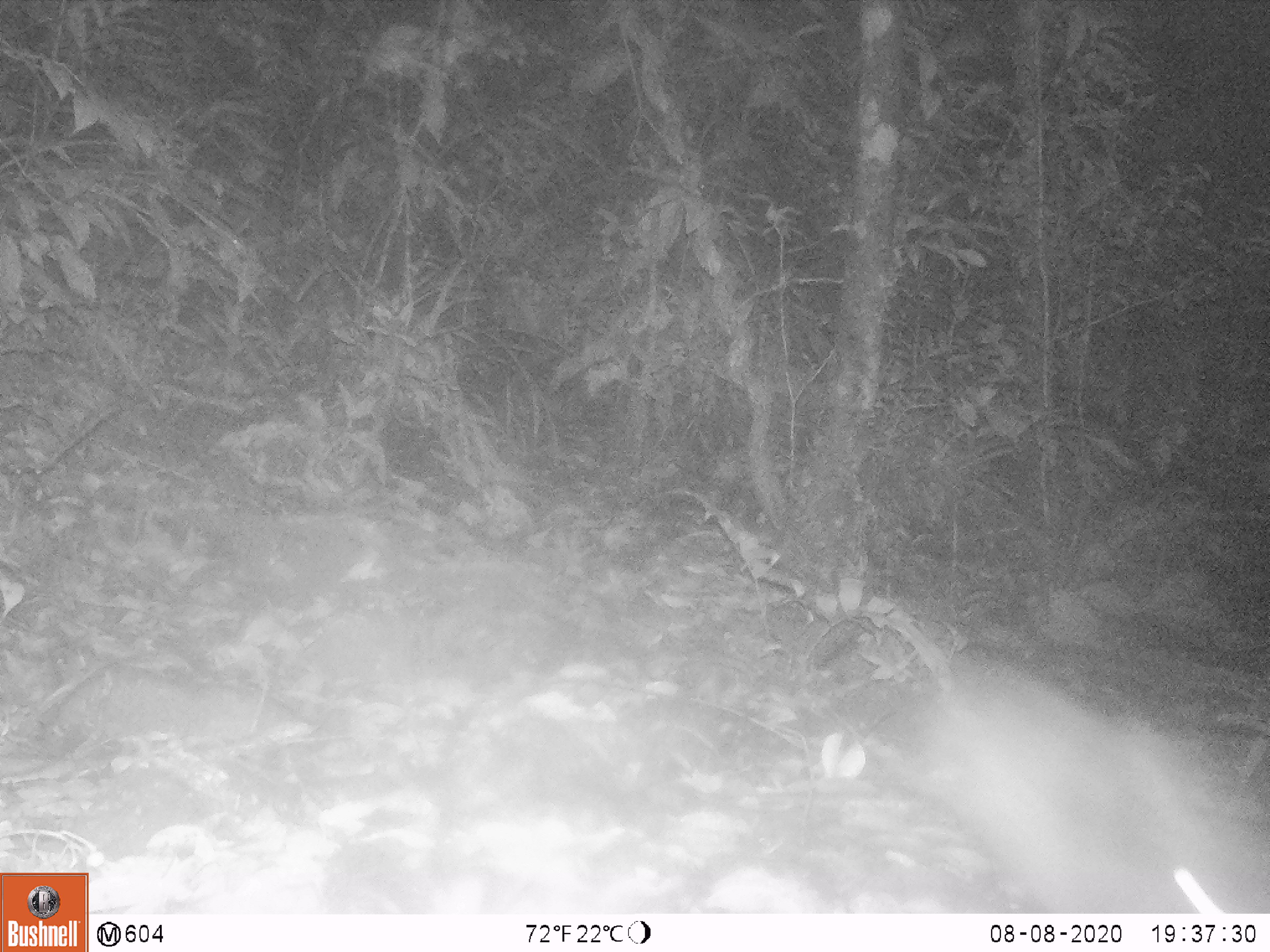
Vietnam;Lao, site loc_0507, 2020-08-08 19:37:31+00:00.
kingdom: Animalia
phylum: Chordata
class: Mammalia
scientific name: Mammalia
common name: mammal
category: unidentified small mammal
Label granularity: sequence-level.